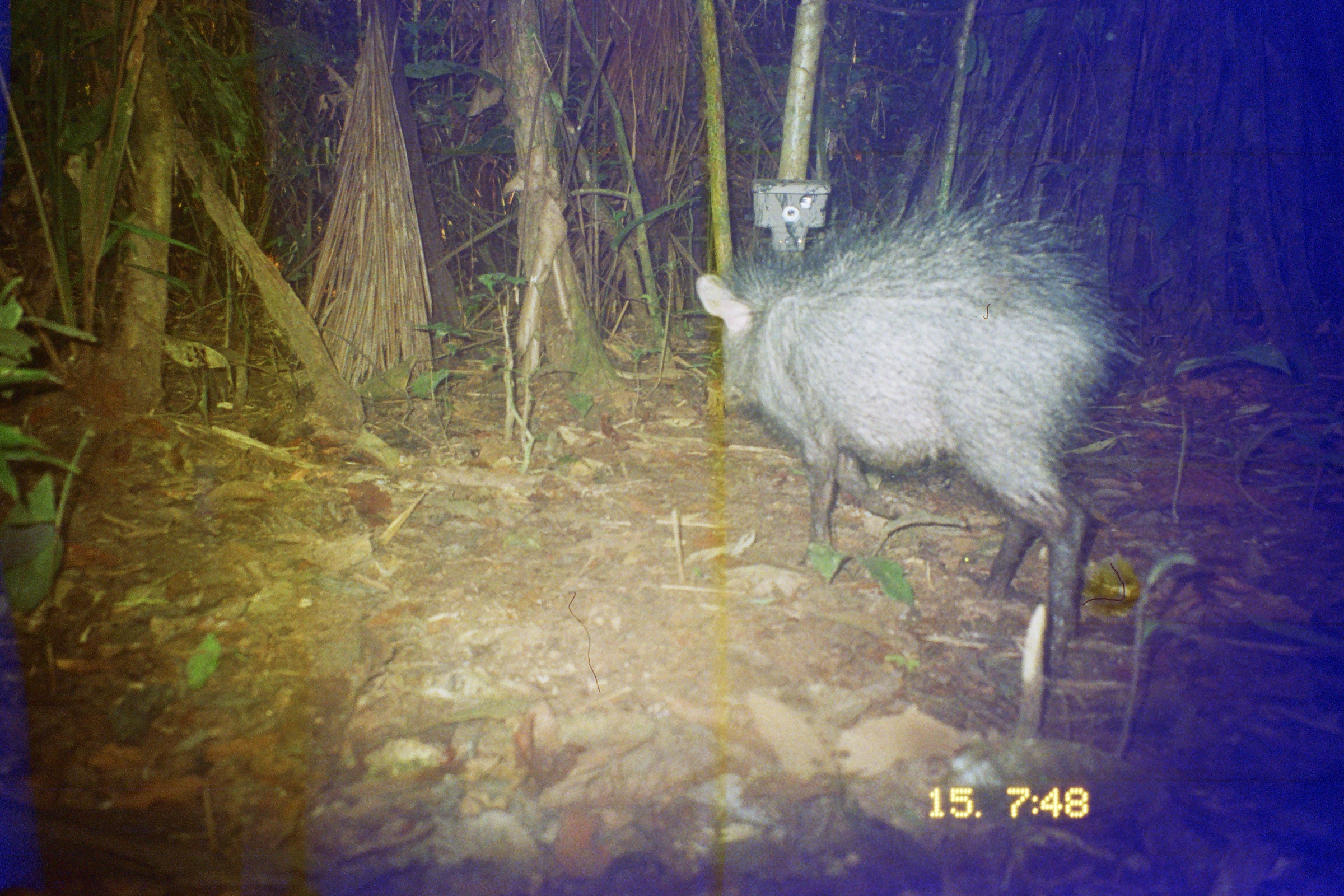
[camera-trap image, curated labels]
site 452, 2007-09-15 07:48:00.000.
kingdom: Animalia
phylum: Chordata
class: Mammalia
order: Artiodactyla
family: Tayassuidae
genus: Pecari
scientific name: Pecari tajacu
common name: collared peccary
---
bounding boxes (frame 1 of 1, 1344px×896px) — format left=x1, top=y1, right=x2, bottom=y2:
pecari tajacu: left=694, top=183, right=1151, bottom=675